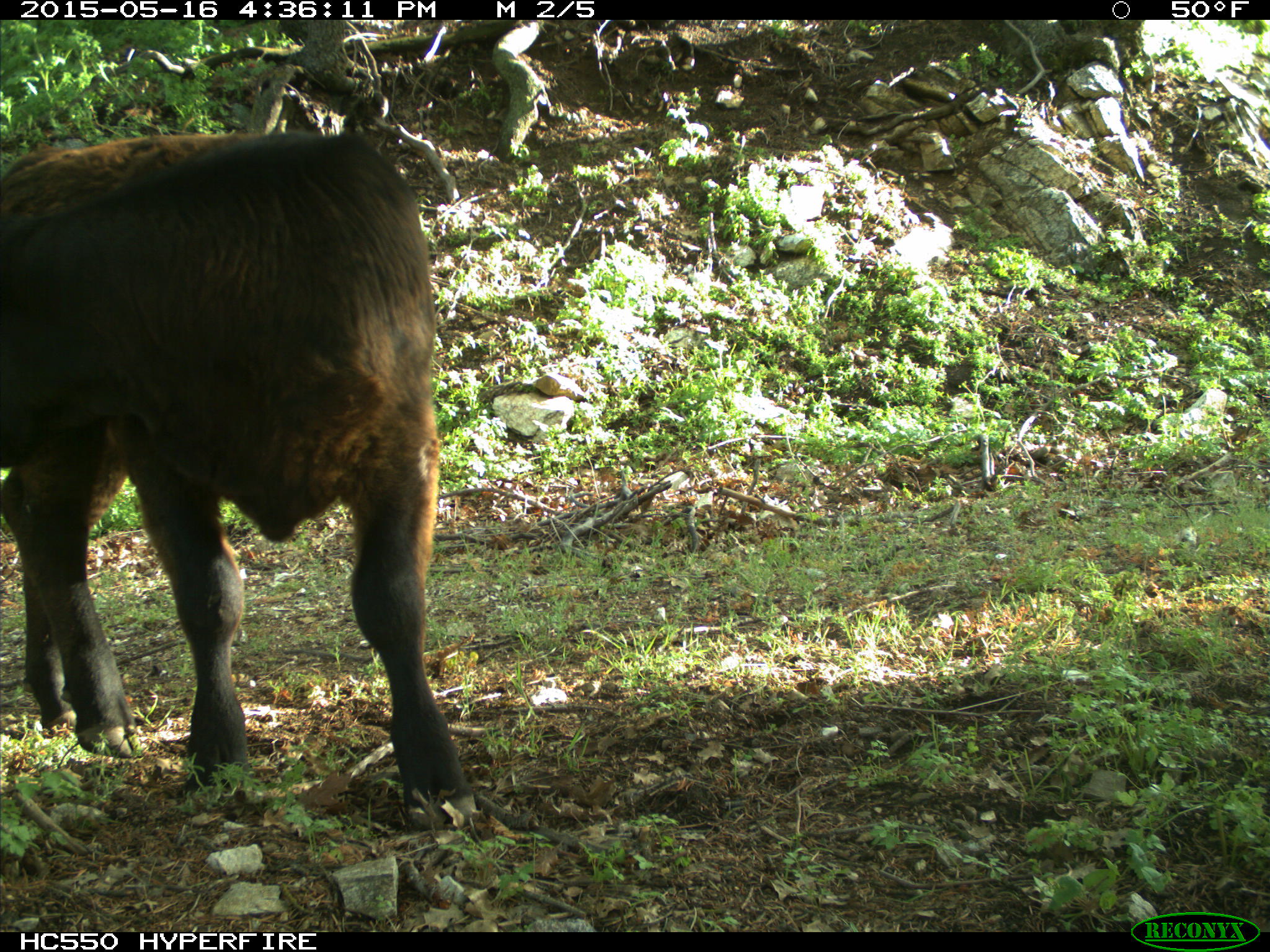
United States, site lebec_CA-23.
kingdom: Animalia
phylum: Chordata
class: Mammalia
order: Artiodactyla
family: Bovidae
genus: Bos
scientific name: Bos taurus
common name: domestic cow